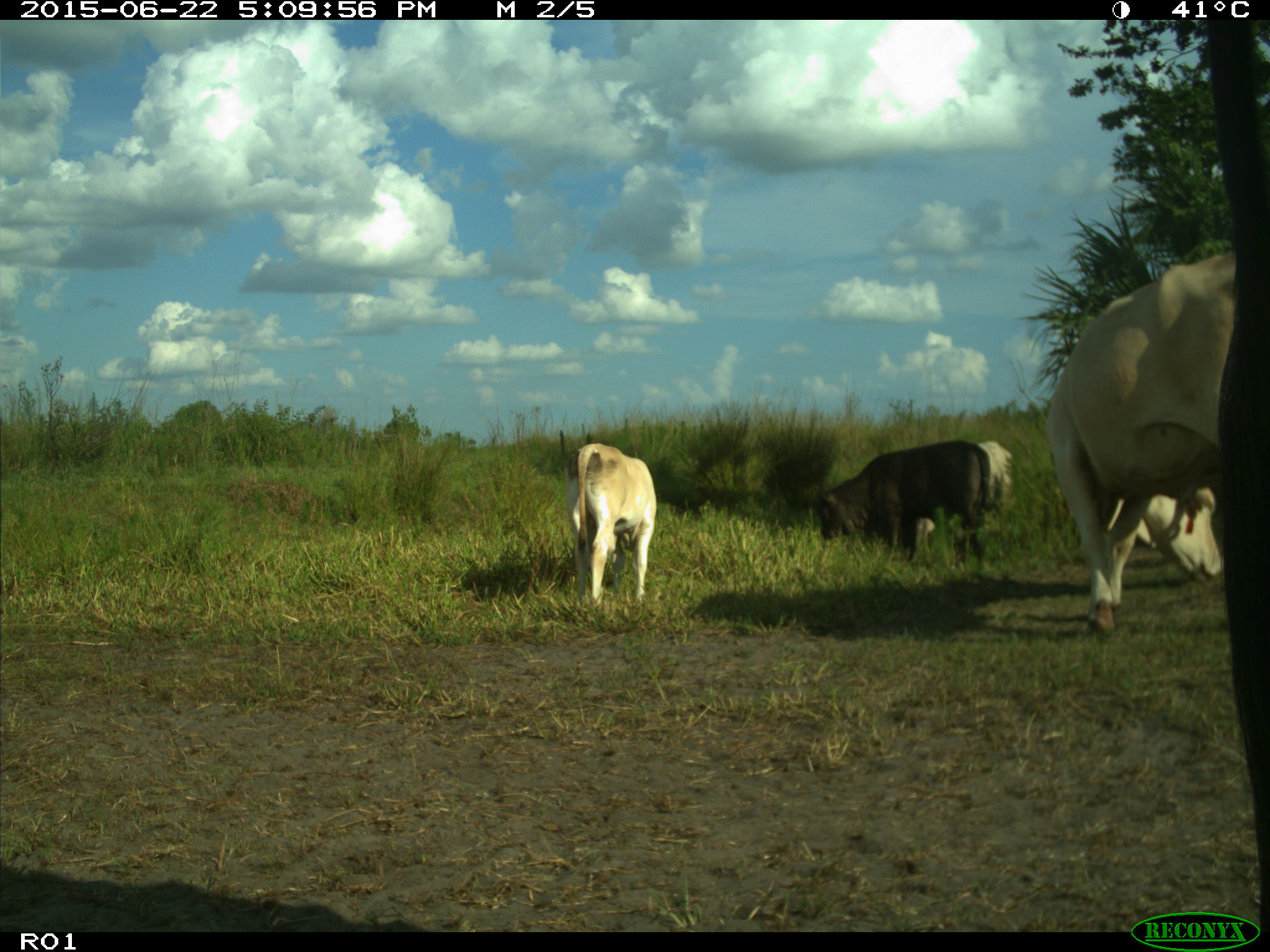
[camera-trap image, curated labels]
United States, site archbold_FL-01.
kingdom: Animalia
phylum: Chordata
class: Mammalia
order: Artiodactyla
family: Bovidae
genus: Bos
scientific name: Bos taurus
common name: domestic cow